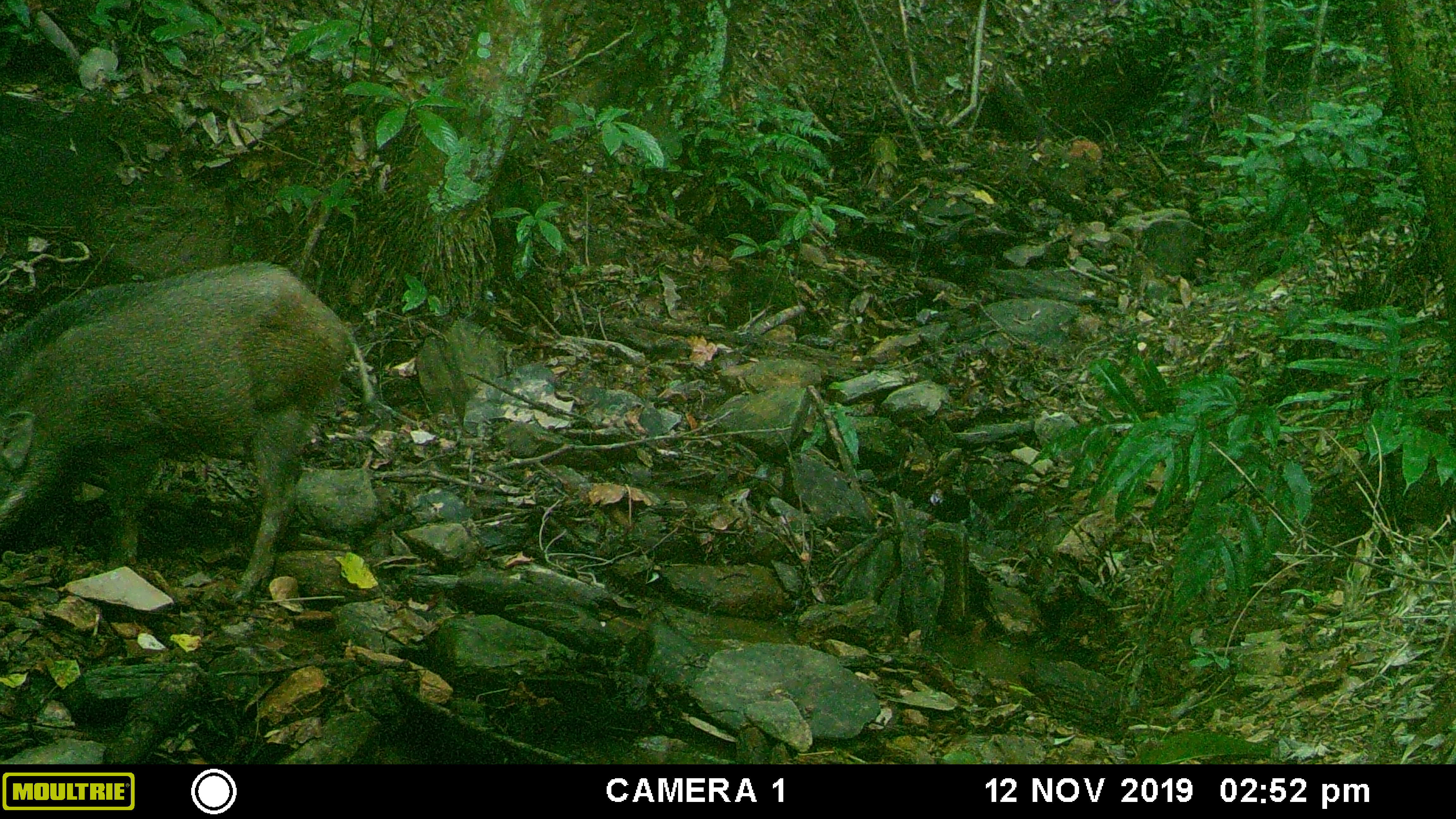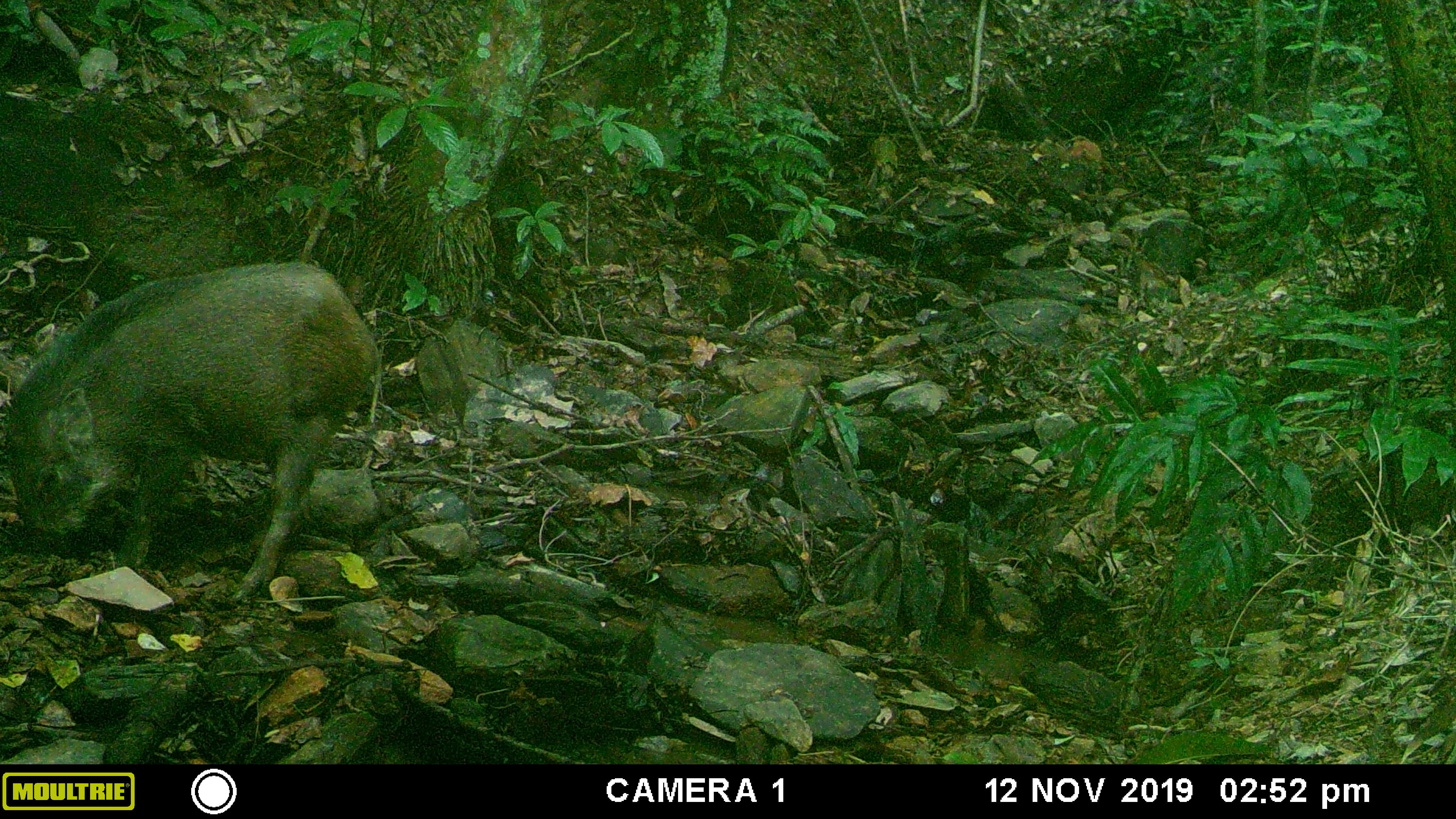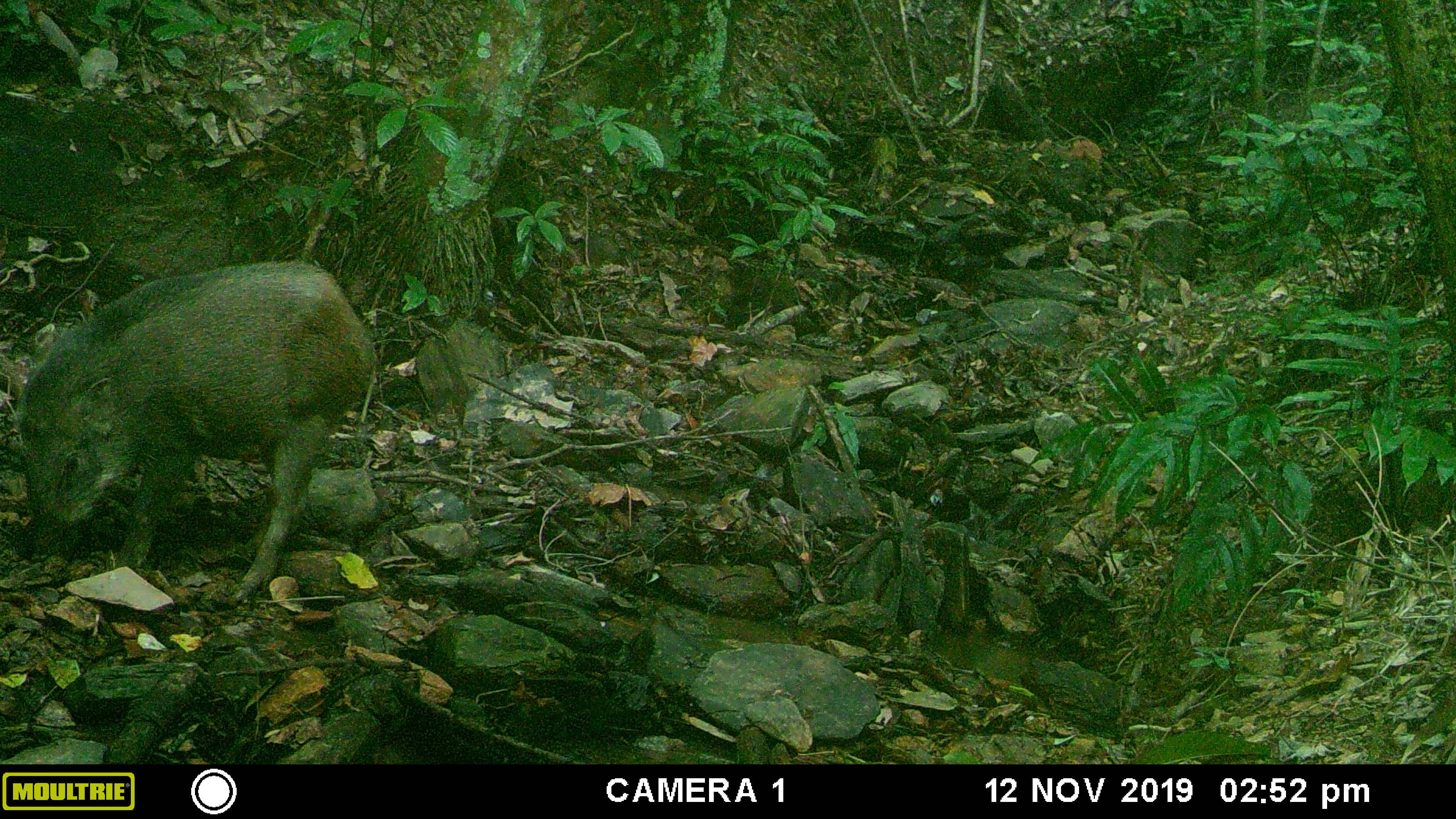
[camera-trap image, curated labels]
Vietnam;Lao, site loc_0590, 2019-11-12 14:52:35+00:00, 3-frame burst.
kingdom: Animalia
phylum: Chordata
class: Mammalia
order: Artiodactyla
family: Suidae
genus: Sus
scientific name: Sus scrofa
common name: eurasian wild pig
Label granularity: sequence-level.